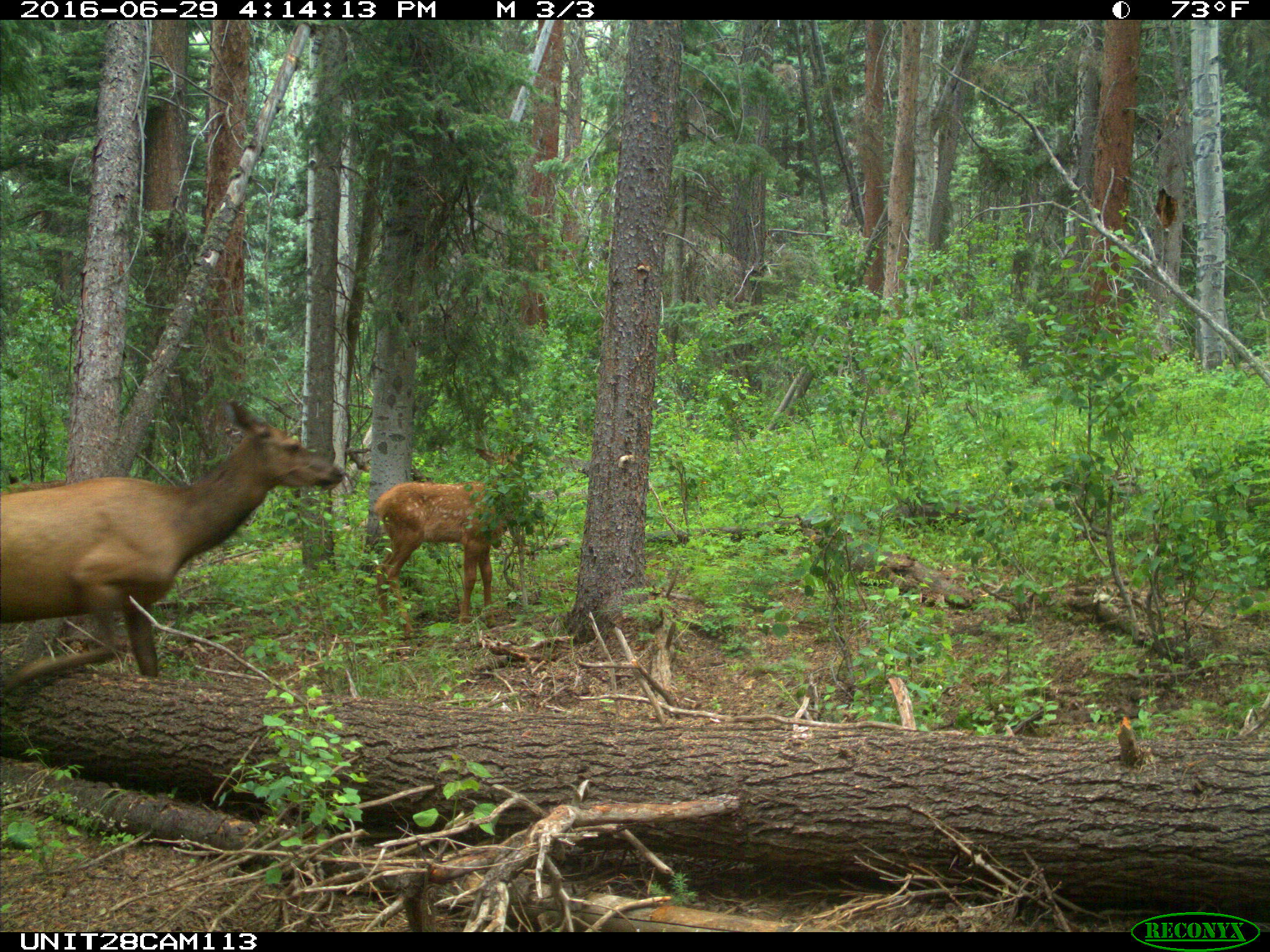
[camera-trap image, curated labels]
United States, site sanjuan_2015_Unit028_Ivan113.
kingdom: Animalia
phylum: Chordata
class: Mammalia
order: Artiodactyla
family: Cervidae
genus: Cervus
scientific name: Cervus elaphus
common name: red deer